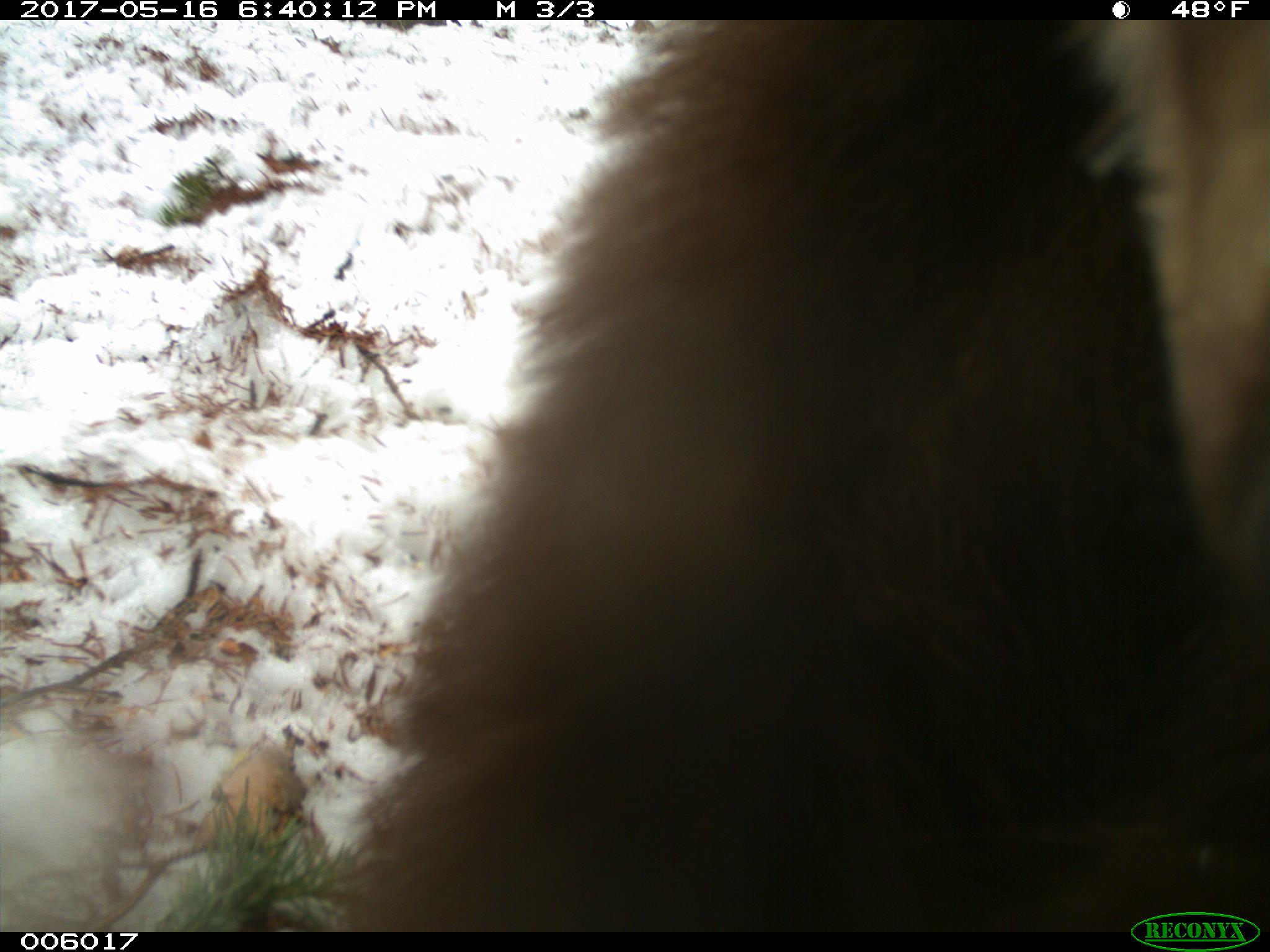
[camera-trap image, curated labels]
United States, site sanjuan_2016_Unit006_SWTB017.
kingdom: Animalia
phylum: Chordata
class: Mammalia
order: Carnivora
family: Ursidae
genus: Ursus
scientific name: Ursus americanus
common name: american black bear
Ursus americanus (american black bear).